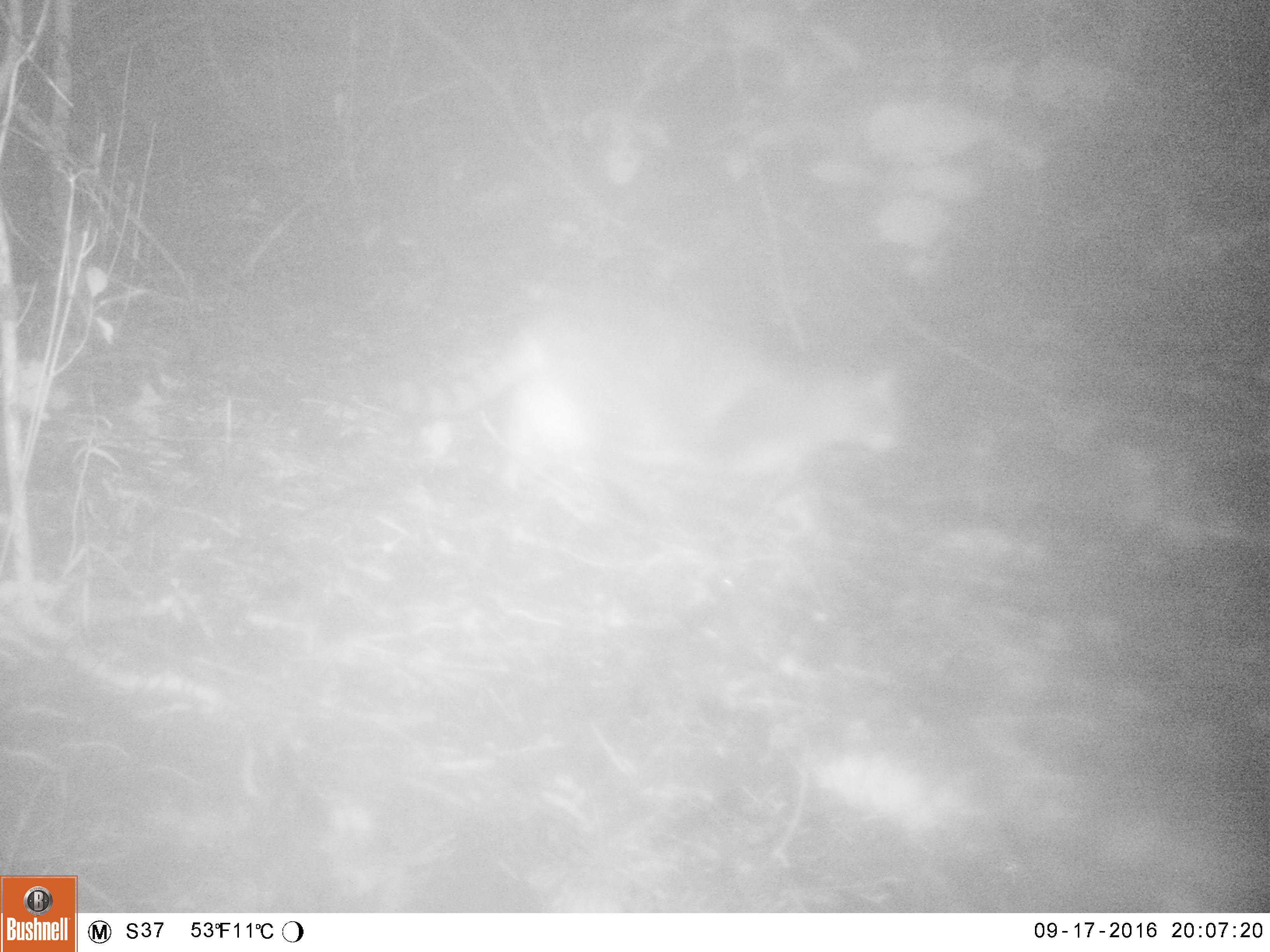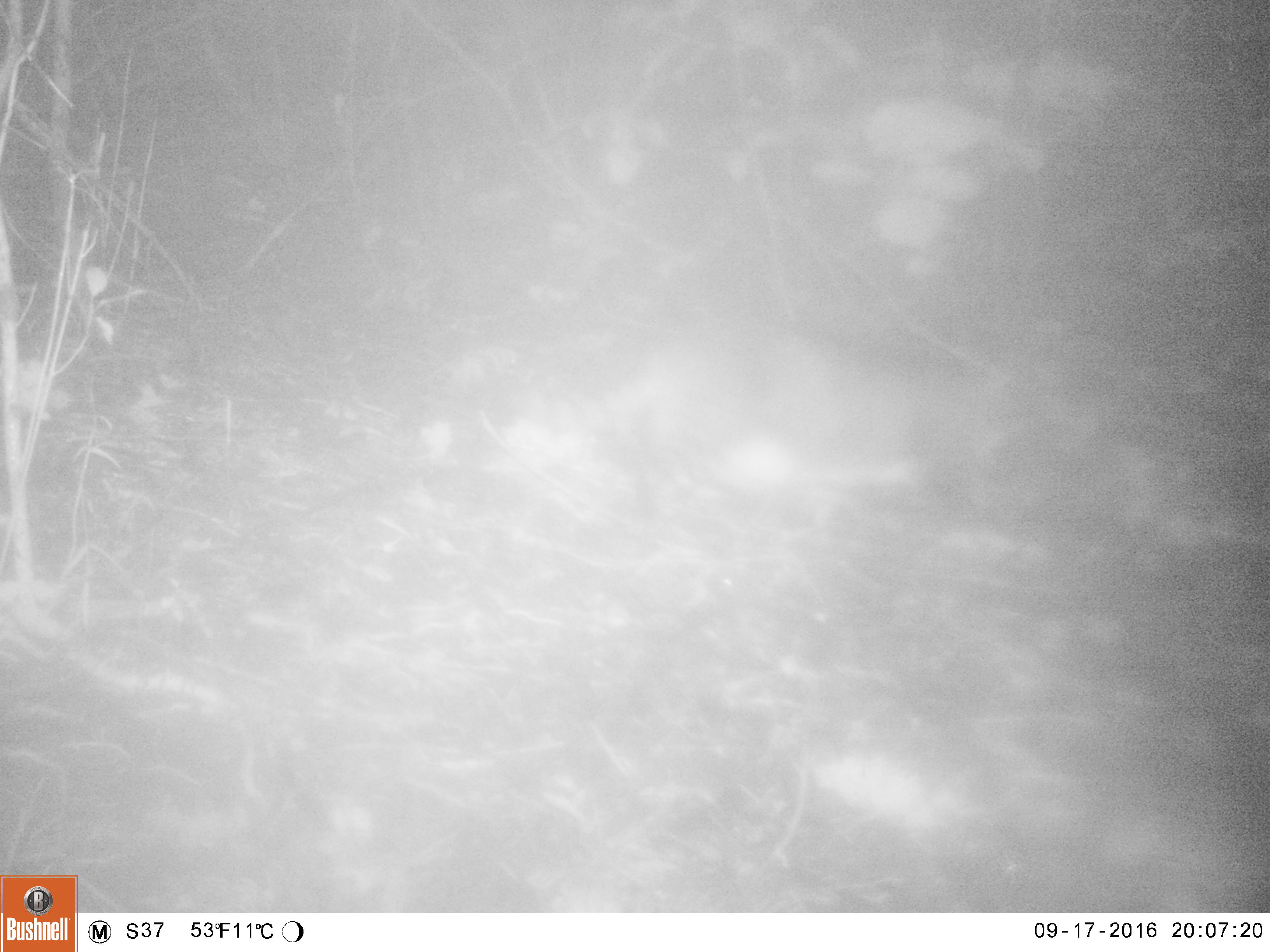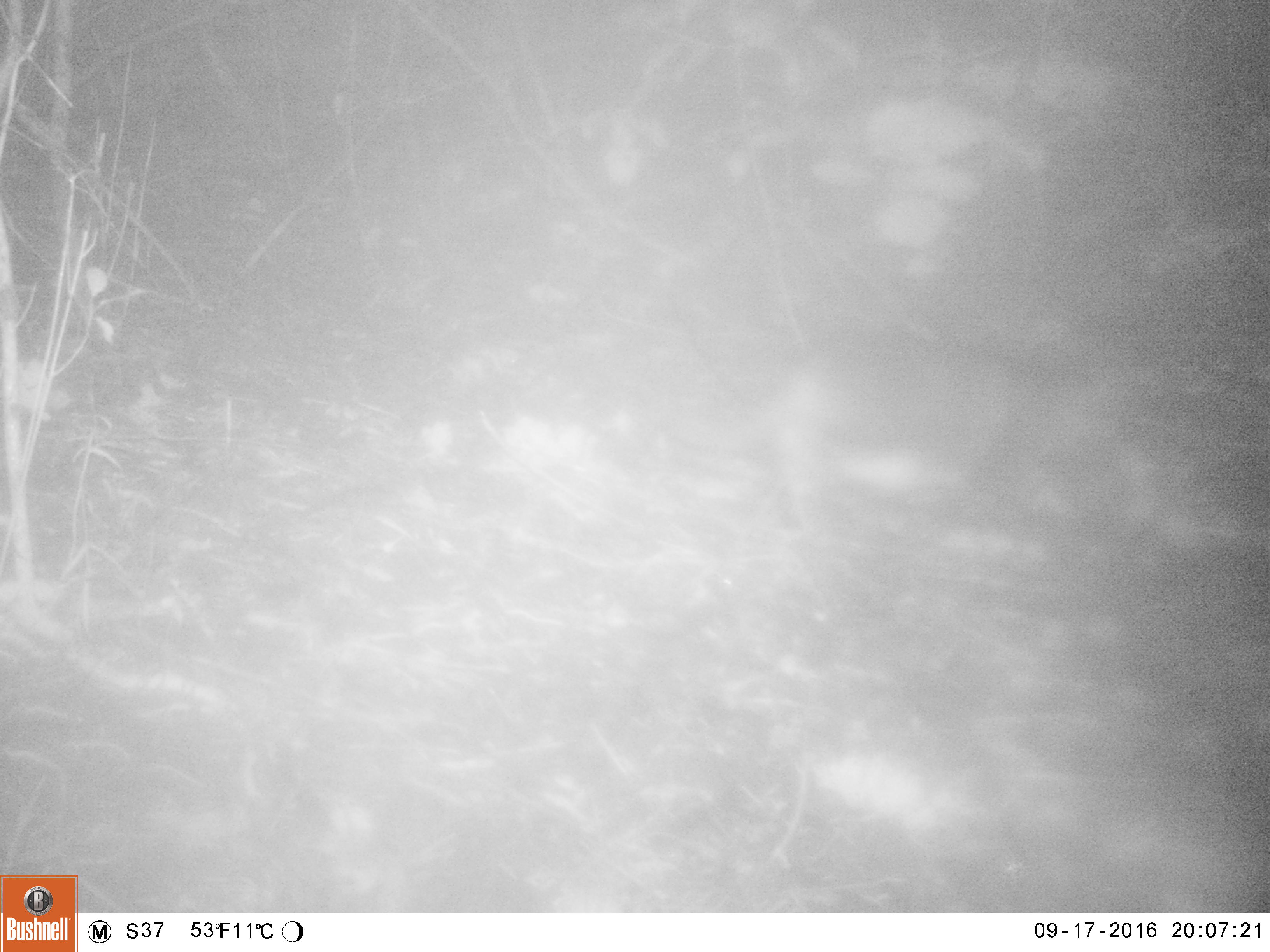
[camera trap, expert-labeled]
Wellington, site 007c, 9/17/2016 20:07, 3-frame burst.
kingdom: Animalia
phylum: Chordata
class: Mammalia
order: Carnivora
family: Felidae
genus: Felis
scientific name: Felis catus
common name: cat